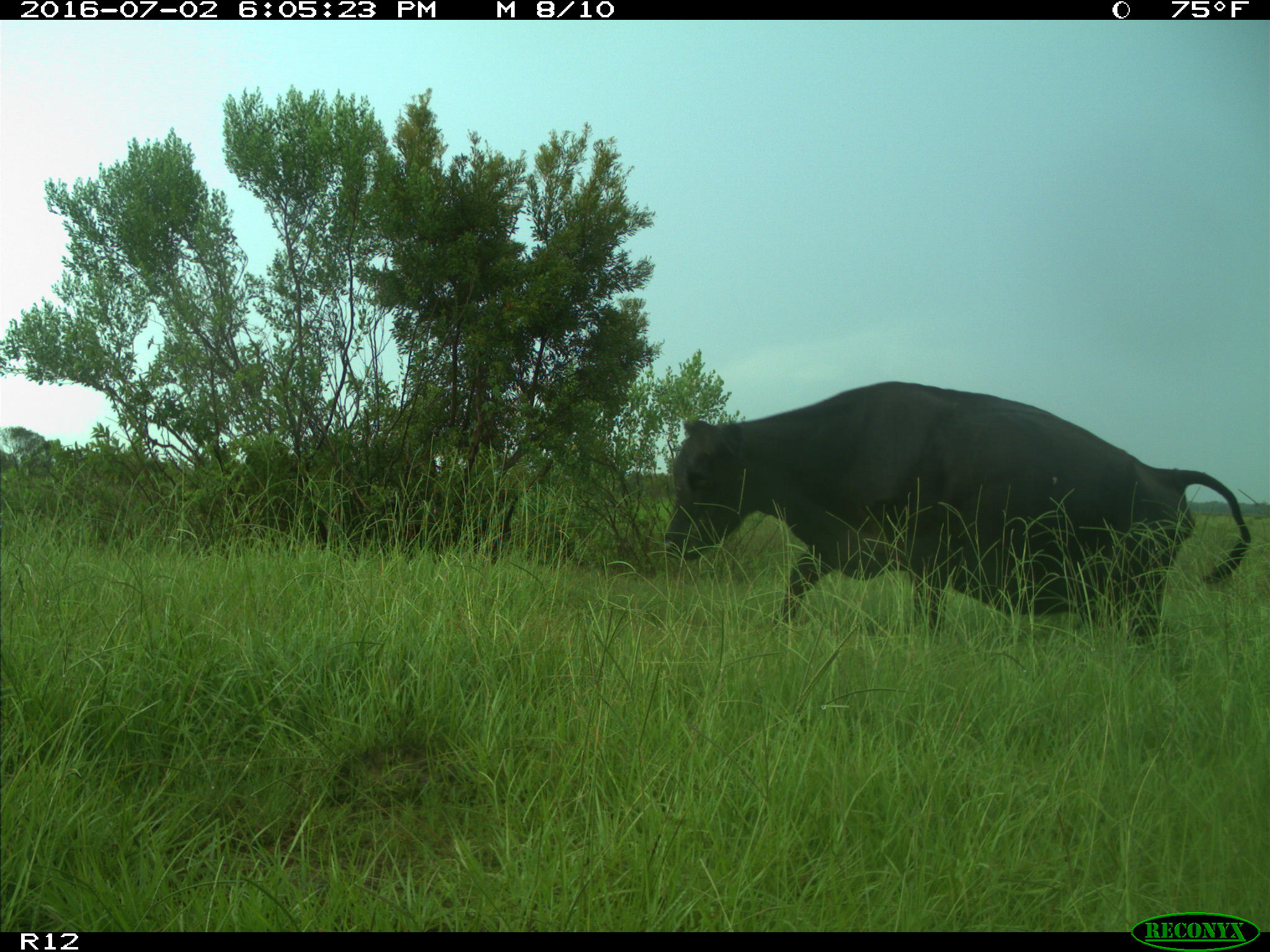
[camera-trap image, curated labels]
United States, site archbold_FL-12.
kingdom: Animalia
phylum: Chordata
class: Mammalia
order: Artiodactyla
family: Bovidae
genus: Bos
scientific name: Bos taurus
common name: domestic cow